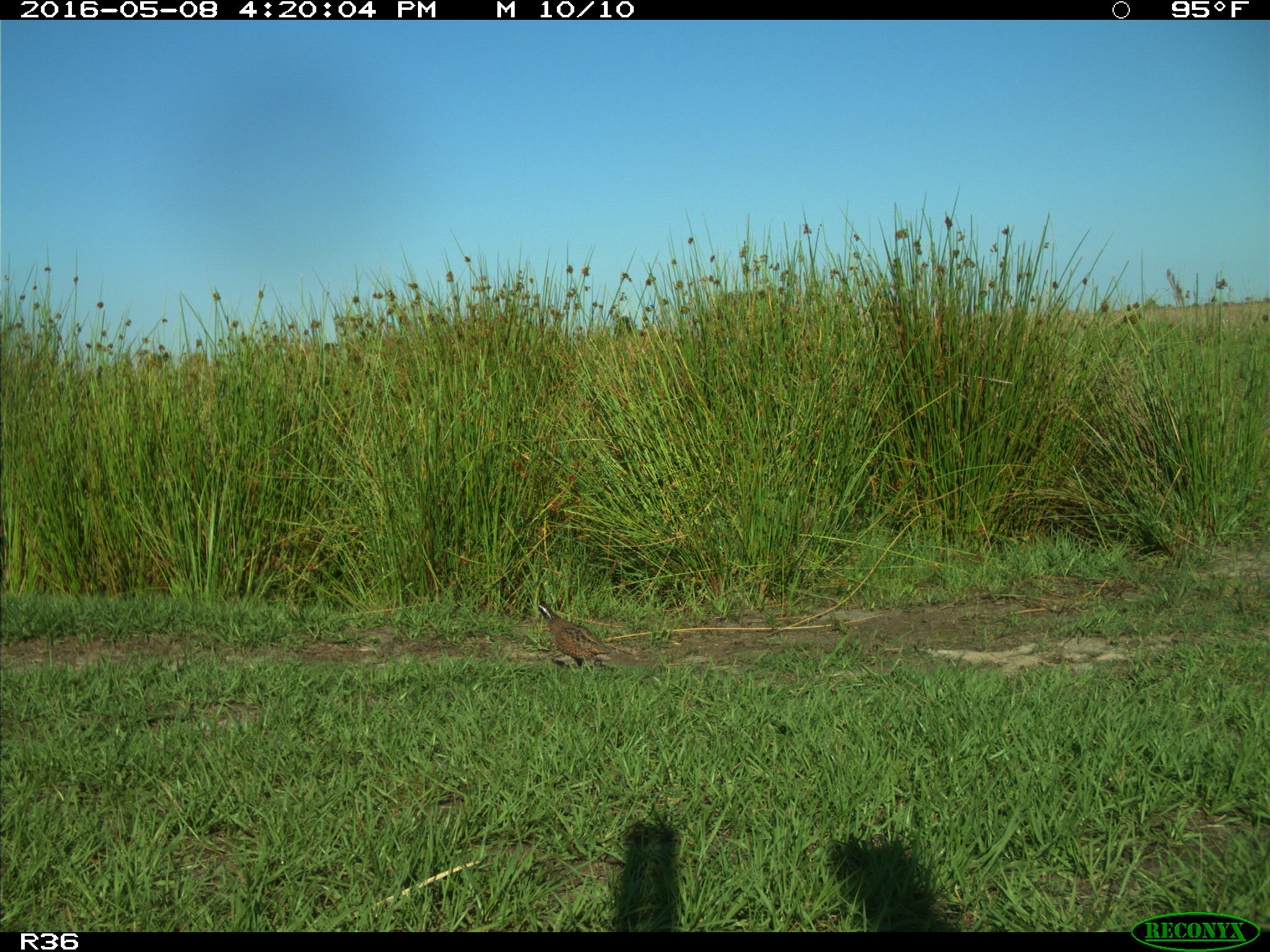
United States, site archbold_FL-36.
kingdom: Animalia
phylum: Chordata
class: Aves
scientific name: Aves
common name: birds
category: unidentified bird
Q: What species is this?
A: Unidentified bird (birds) (Aves).